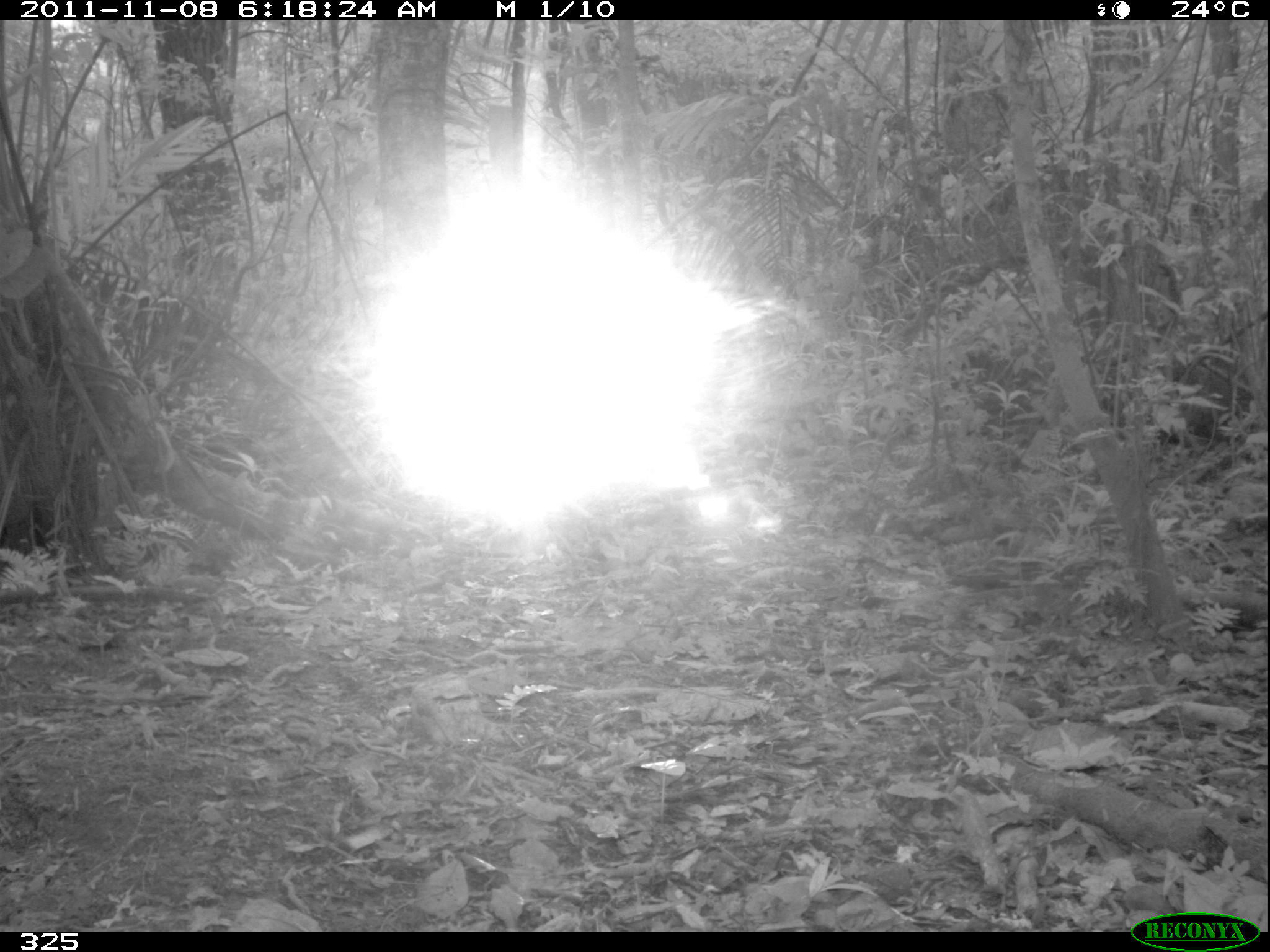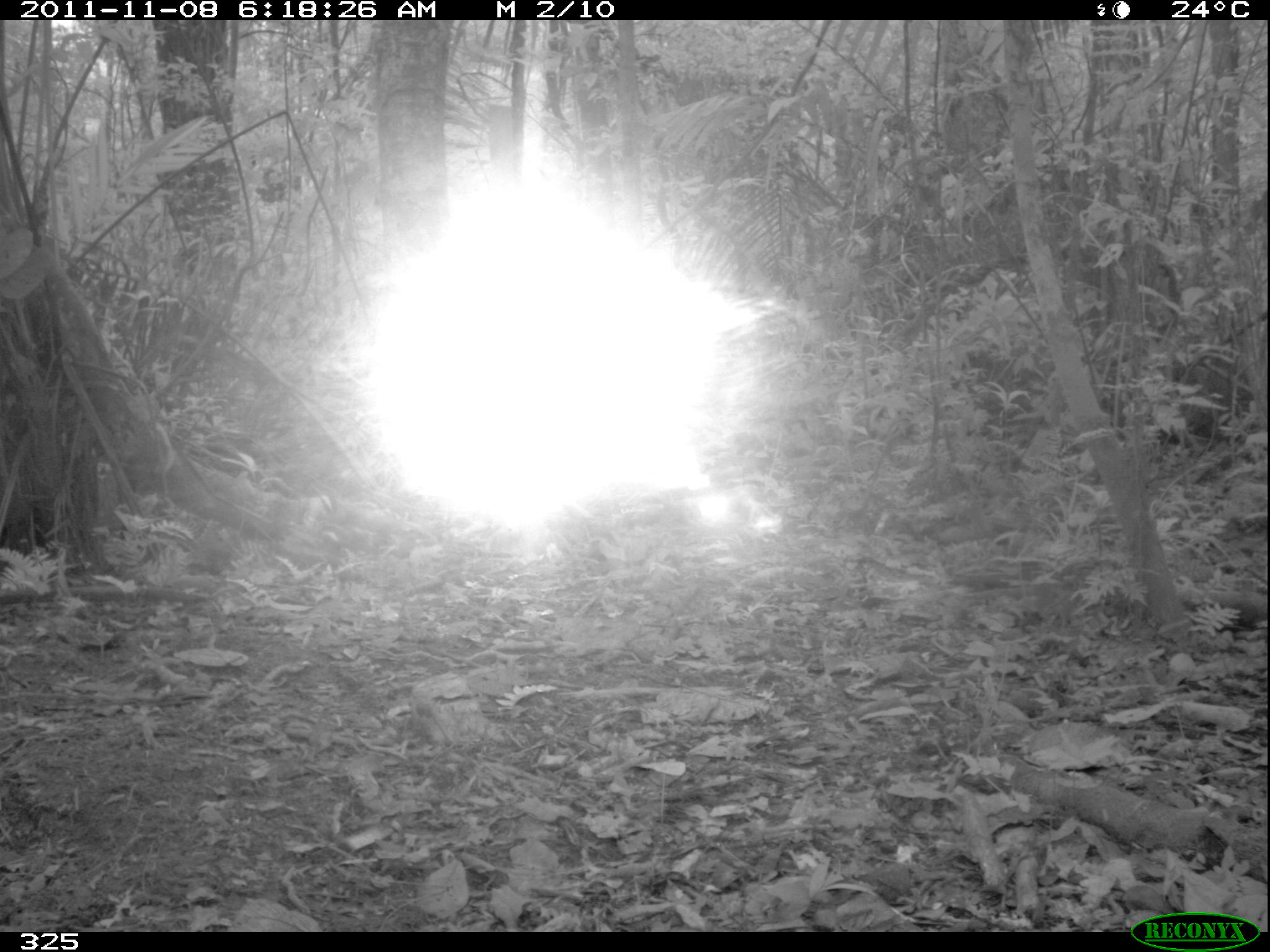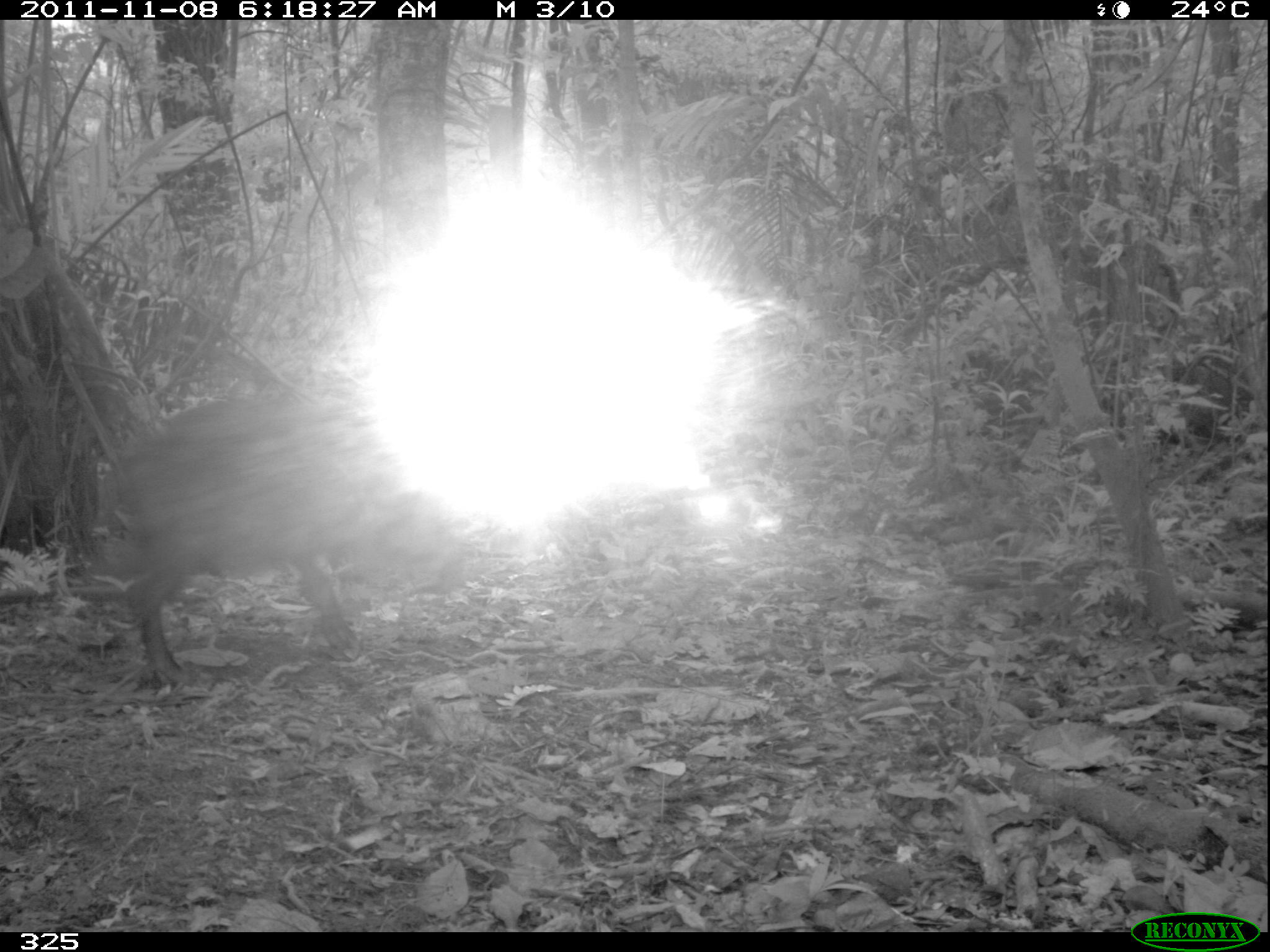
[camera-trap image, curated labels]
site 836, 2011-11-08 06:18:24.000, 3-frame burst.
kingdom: Animalia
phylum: Chordata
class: Mammalia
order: Artiodactyla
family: Tayassuidae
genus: Tayassu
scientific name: Tayassu pecari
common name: white-lipped peccary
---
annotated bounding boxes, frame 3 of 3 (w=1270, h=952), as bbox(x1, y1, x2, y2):
tayassu pecari: bbox(98, 392, 425, 687)